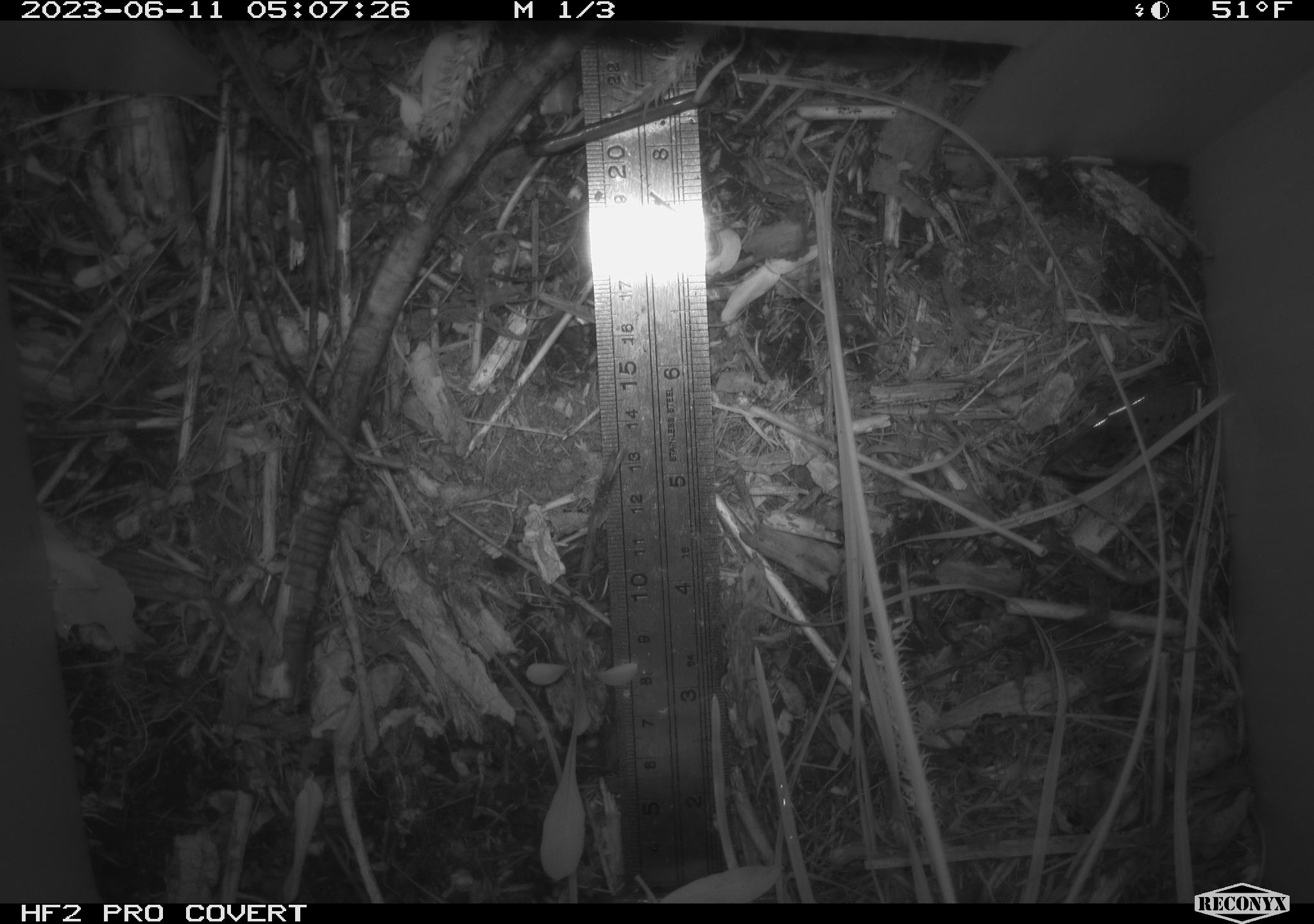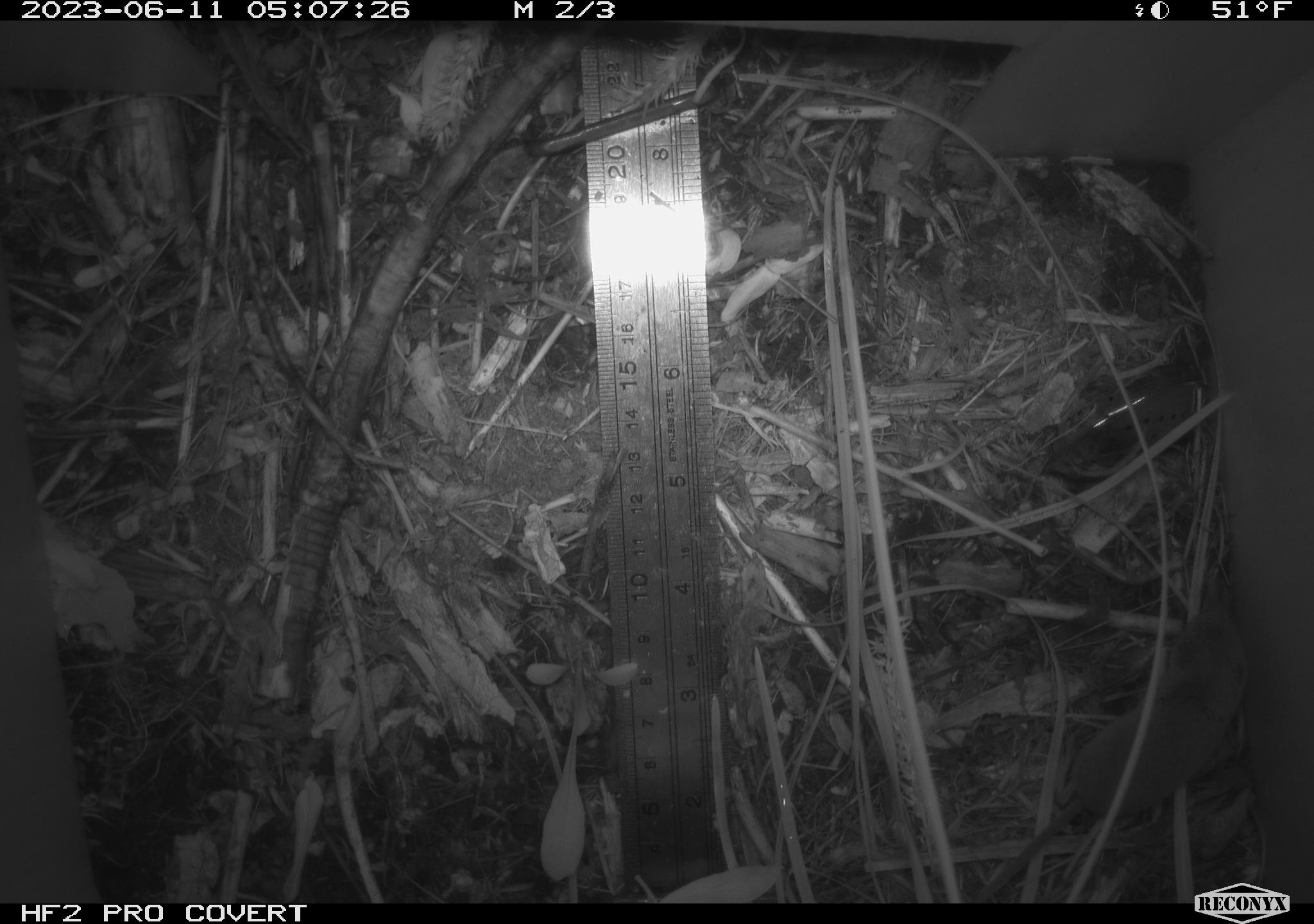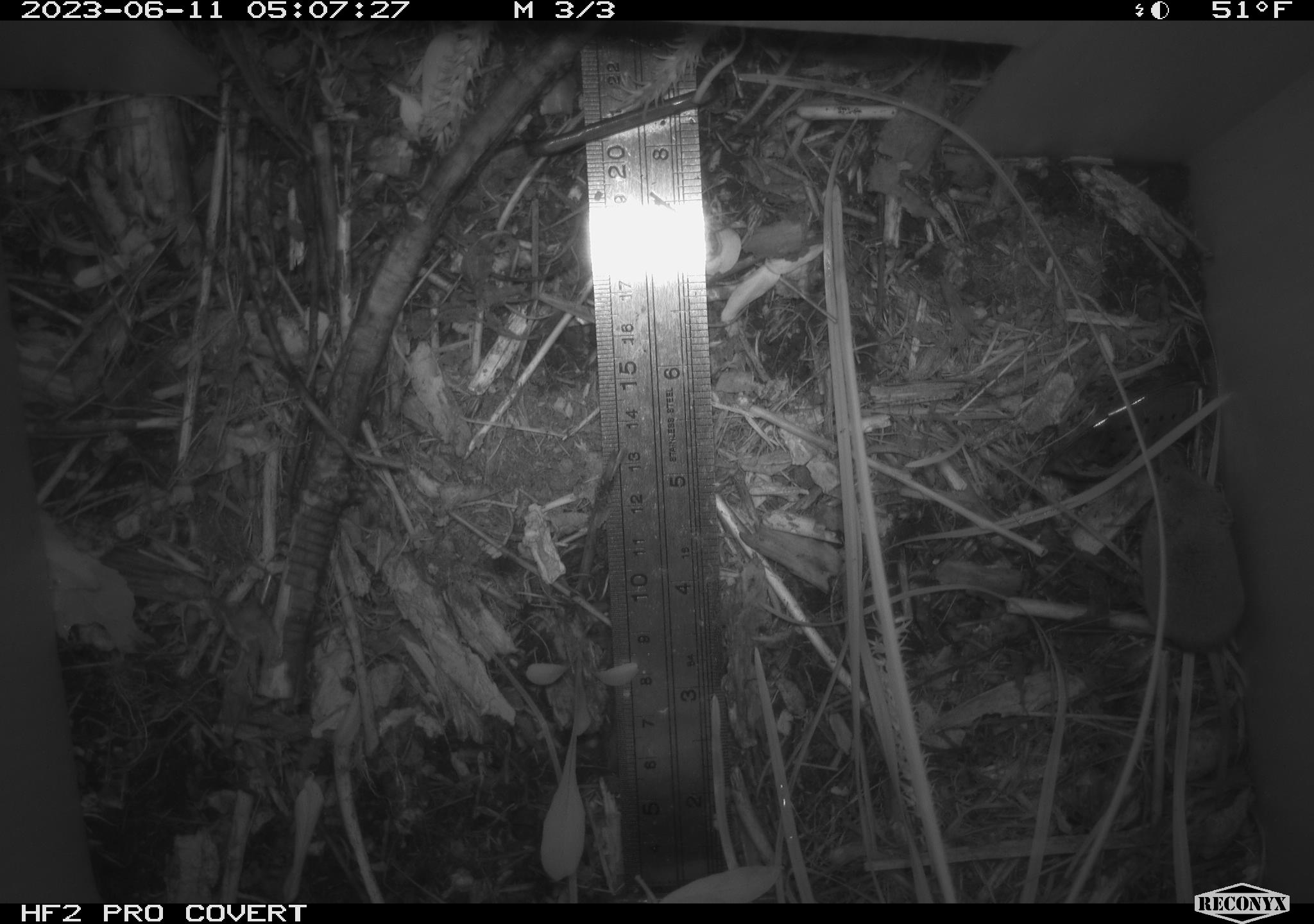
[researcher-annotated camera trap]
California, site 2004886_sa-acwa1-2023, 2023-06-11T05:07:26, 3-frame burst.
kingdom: Animalia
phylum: Chordata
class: Mammalia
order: Eulipotyphla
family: Soricidae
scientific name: Soricidae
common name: shrews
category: soricidae family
Soricidae family (shrews) (Soricidae).